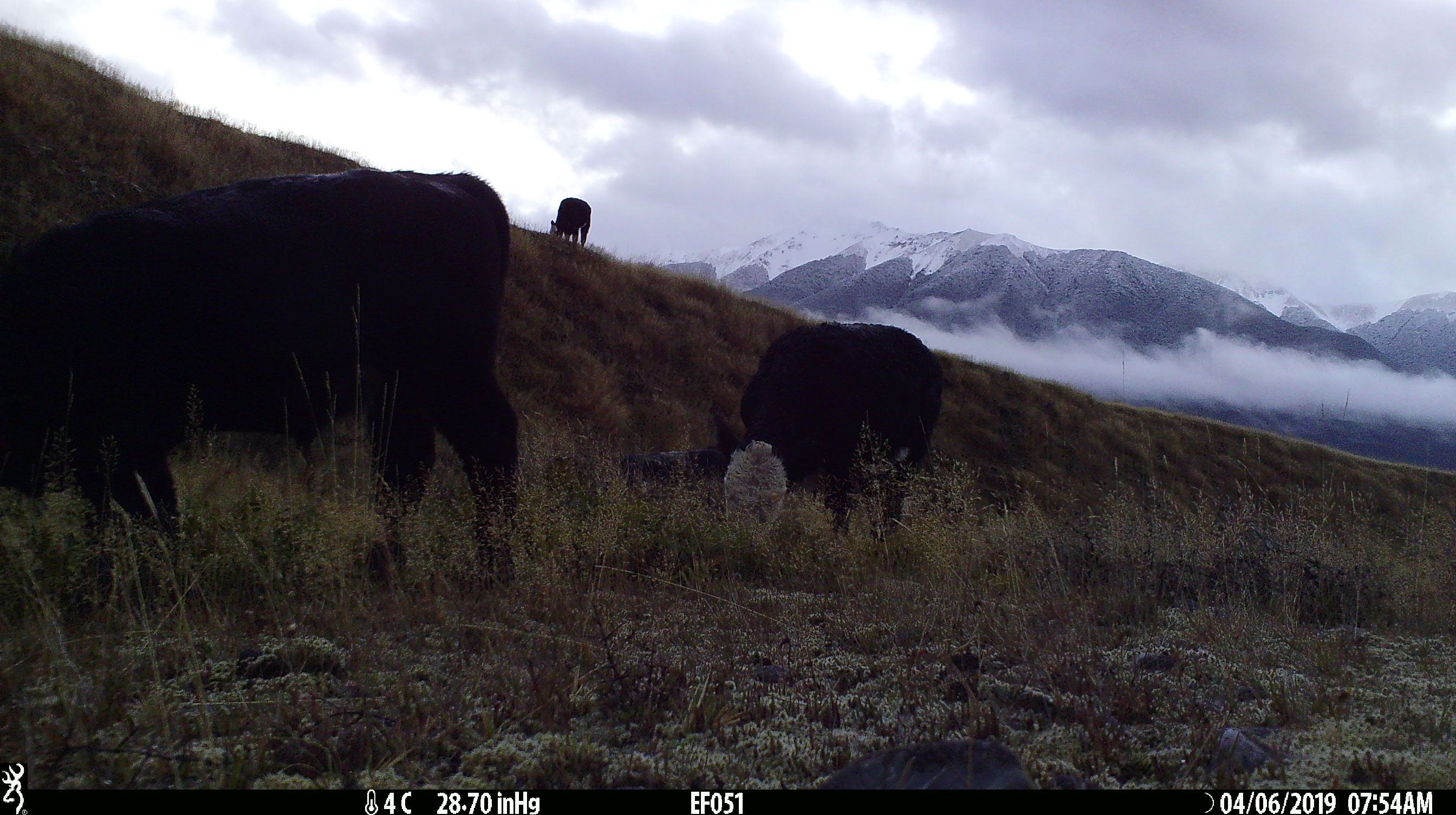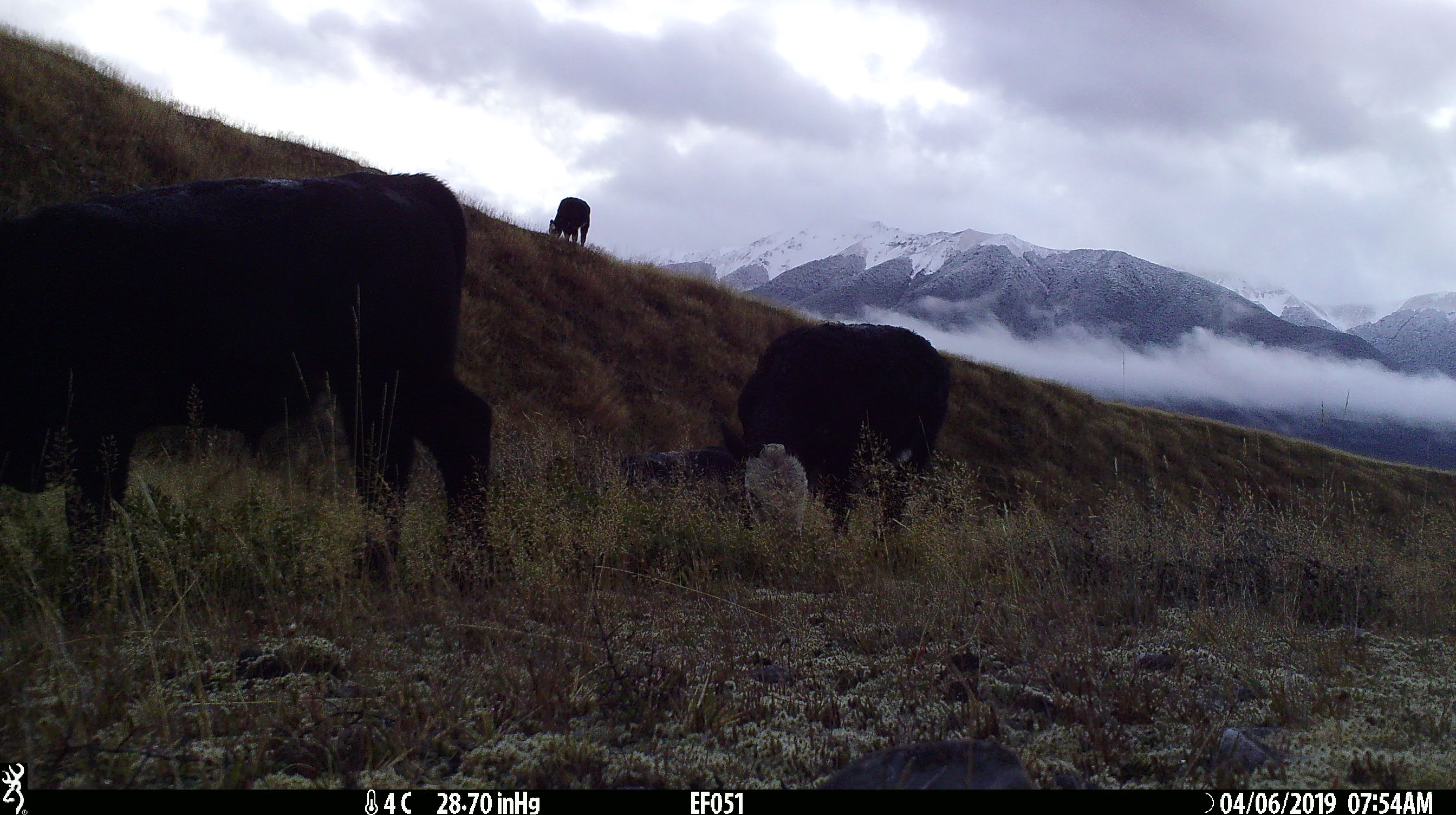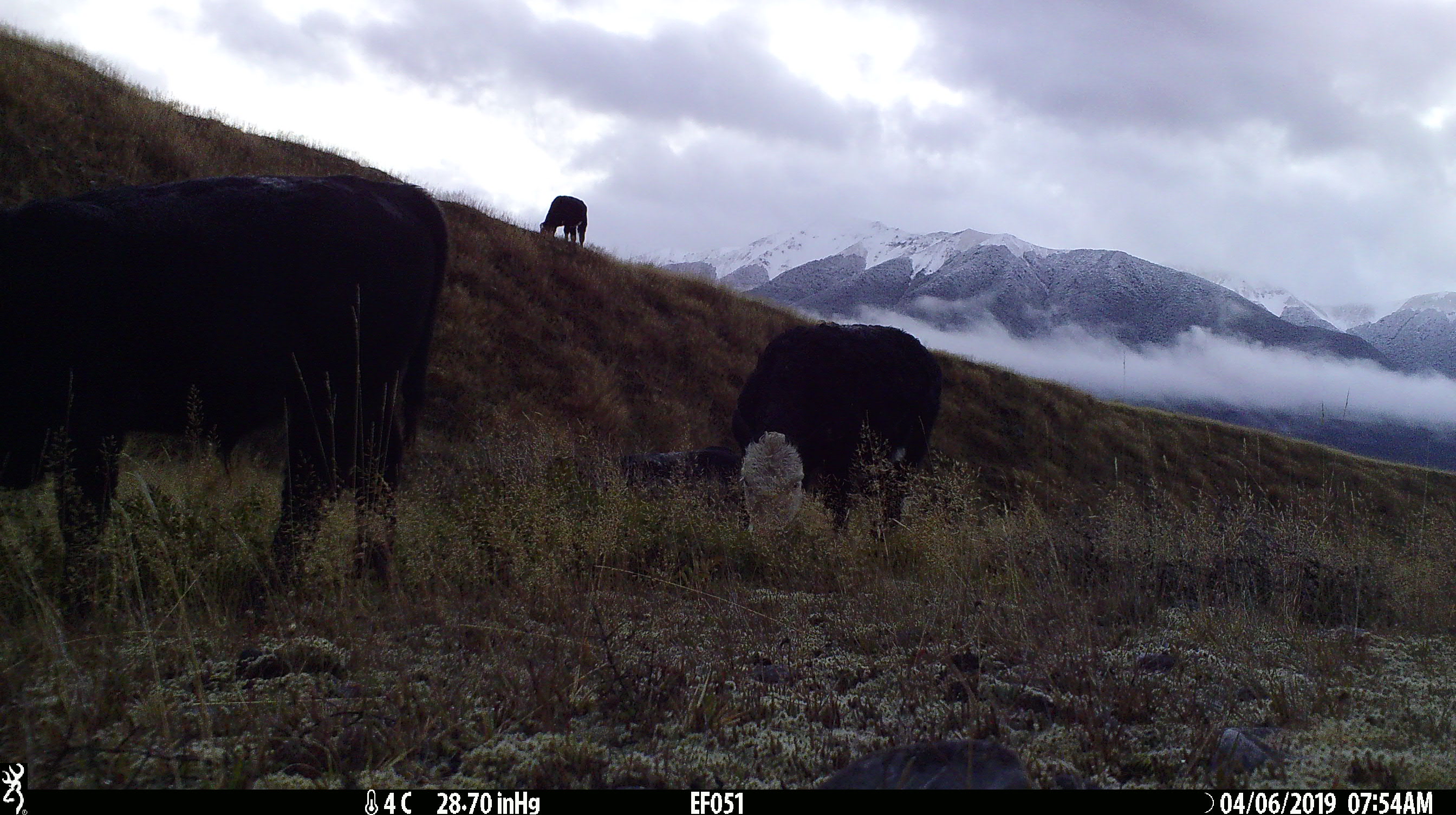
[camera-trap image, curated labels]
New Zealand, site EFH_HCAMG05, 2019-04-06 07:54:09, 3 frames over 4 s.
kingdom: Animalia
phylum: Chordata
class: Mammalia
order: Artiodactyla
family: Bovidae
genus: Bos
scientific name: Bos taurus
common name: domestic cow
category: cow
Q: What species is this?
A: Cow (domestic cow) (Bos taurus).